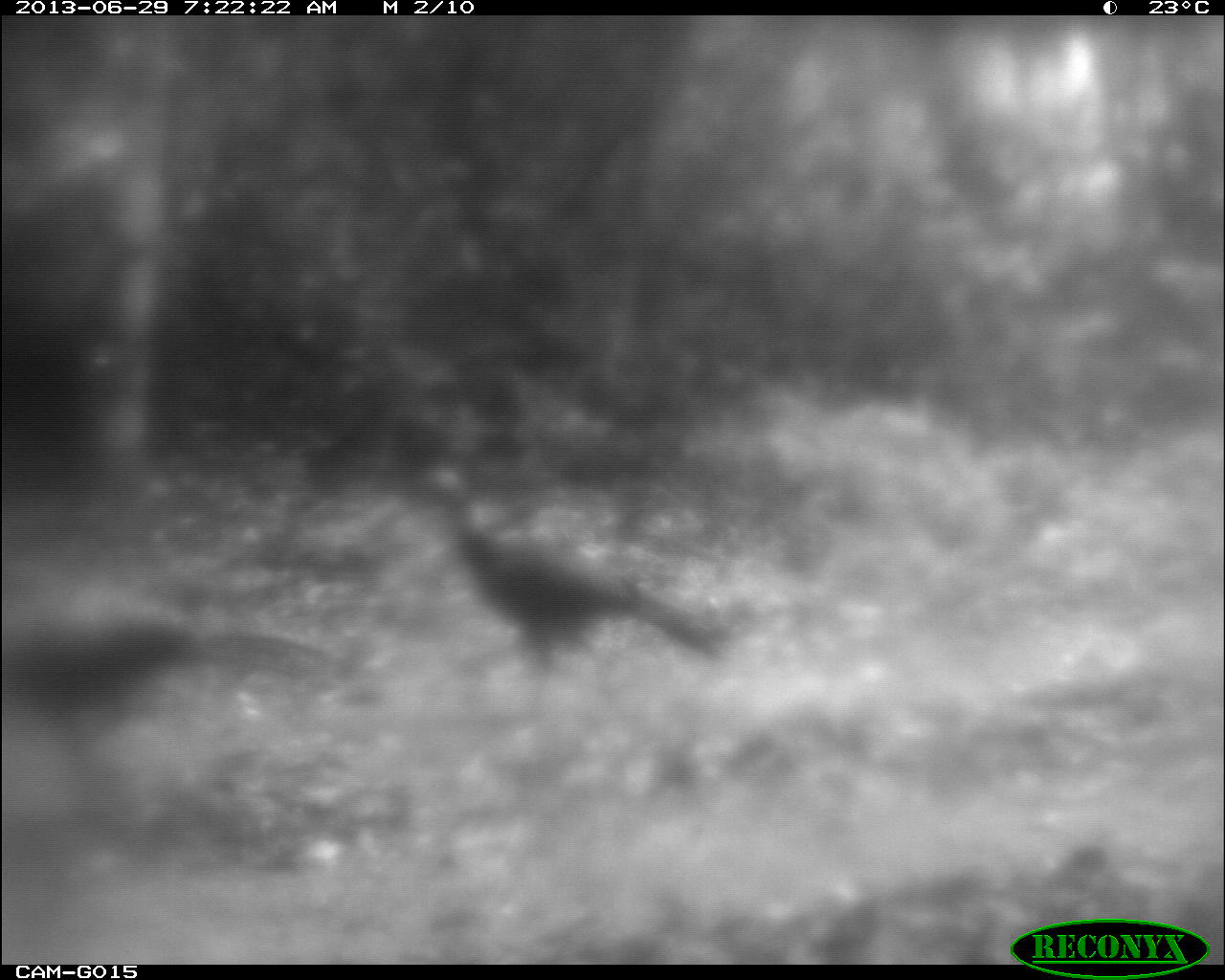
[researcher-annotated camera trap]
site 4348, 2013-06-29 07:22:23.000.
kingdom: Animalia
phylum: Chordata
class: Aves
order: Galliformes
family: Cracidae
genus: Crax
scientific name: Crax rubra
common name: great curassow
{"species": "Crax rubra (great curassow)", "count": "3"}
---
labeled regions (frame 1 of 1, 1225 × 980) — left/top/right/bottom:
crax rubra: 423/468/730/686; 0/605/342/777